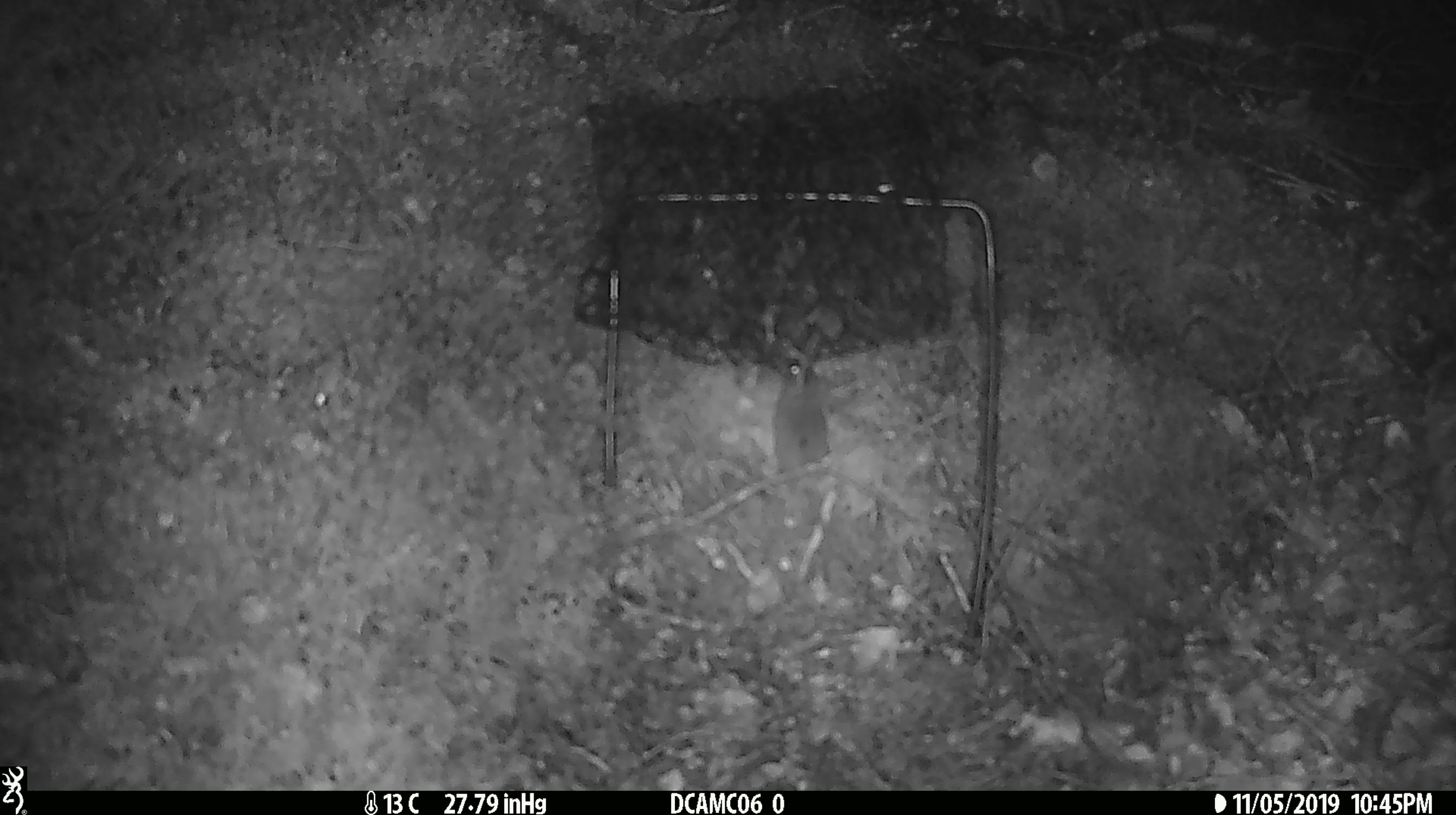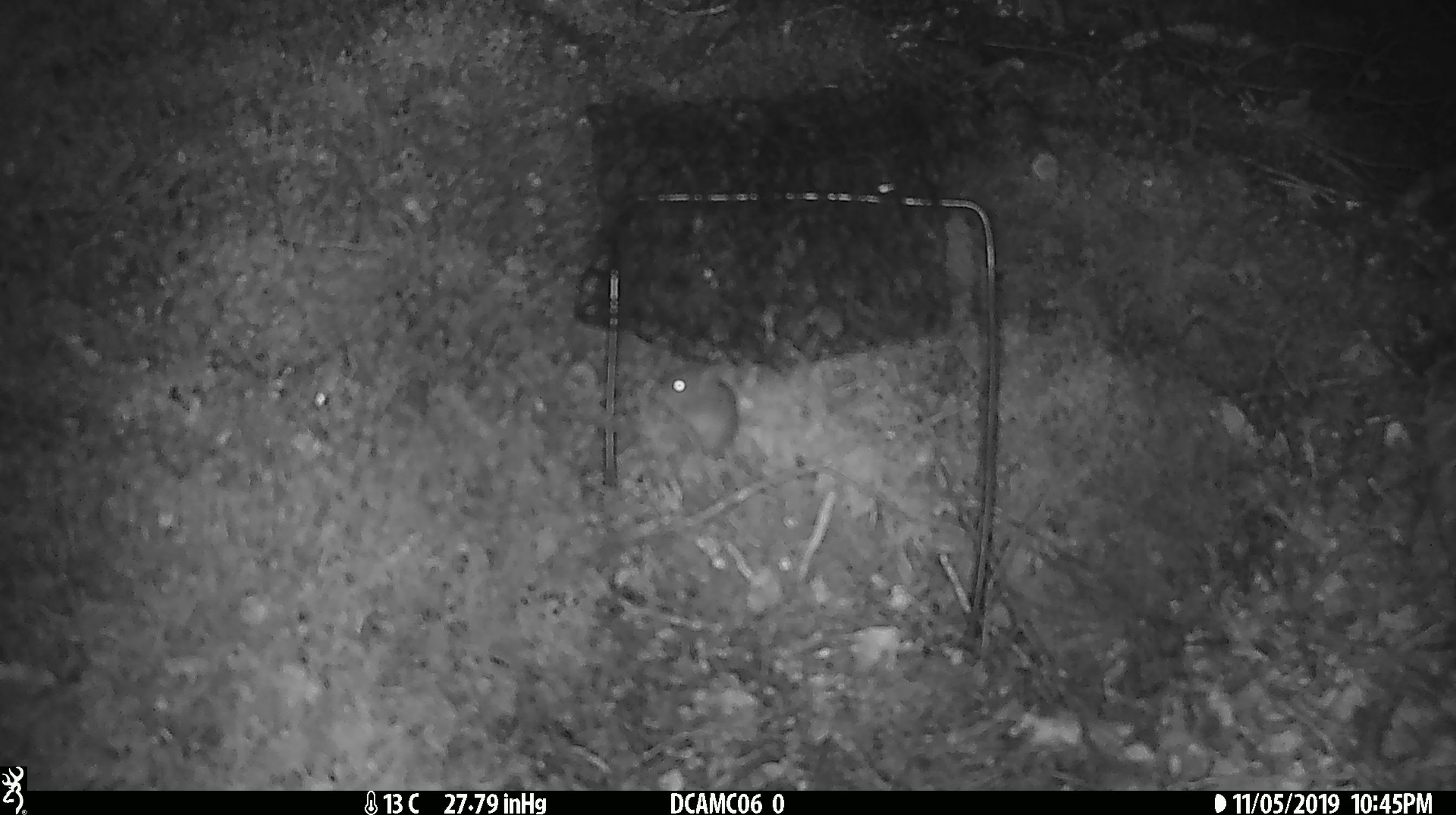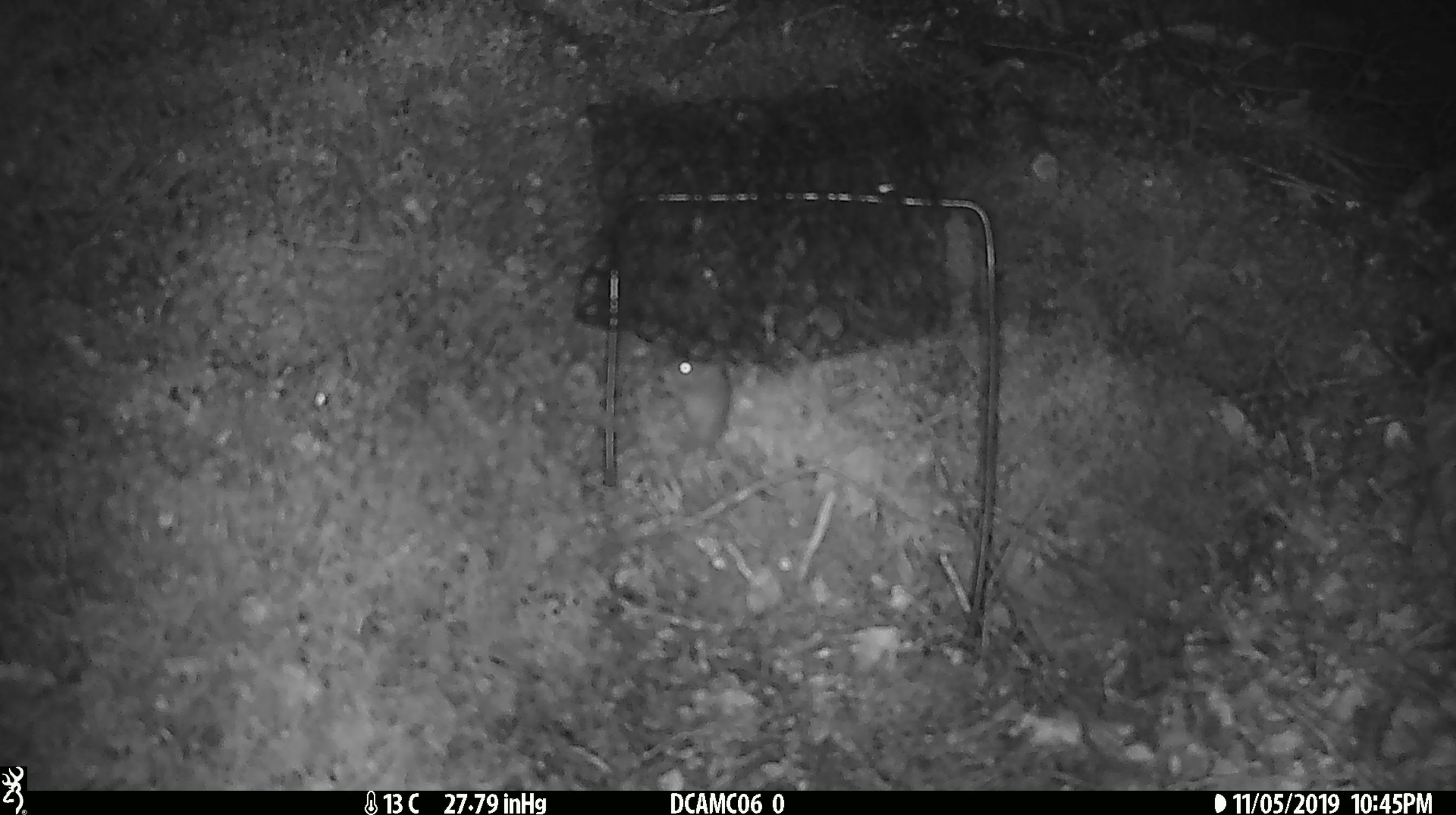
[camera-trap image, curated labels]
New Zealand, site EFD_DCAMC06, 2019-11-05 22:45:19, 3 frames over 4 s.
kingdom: Animalia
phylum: Chordata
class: Mammalia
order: Rodentia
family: Muridae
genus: Mus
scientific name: Mus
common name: mouse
Mouse (Mus).